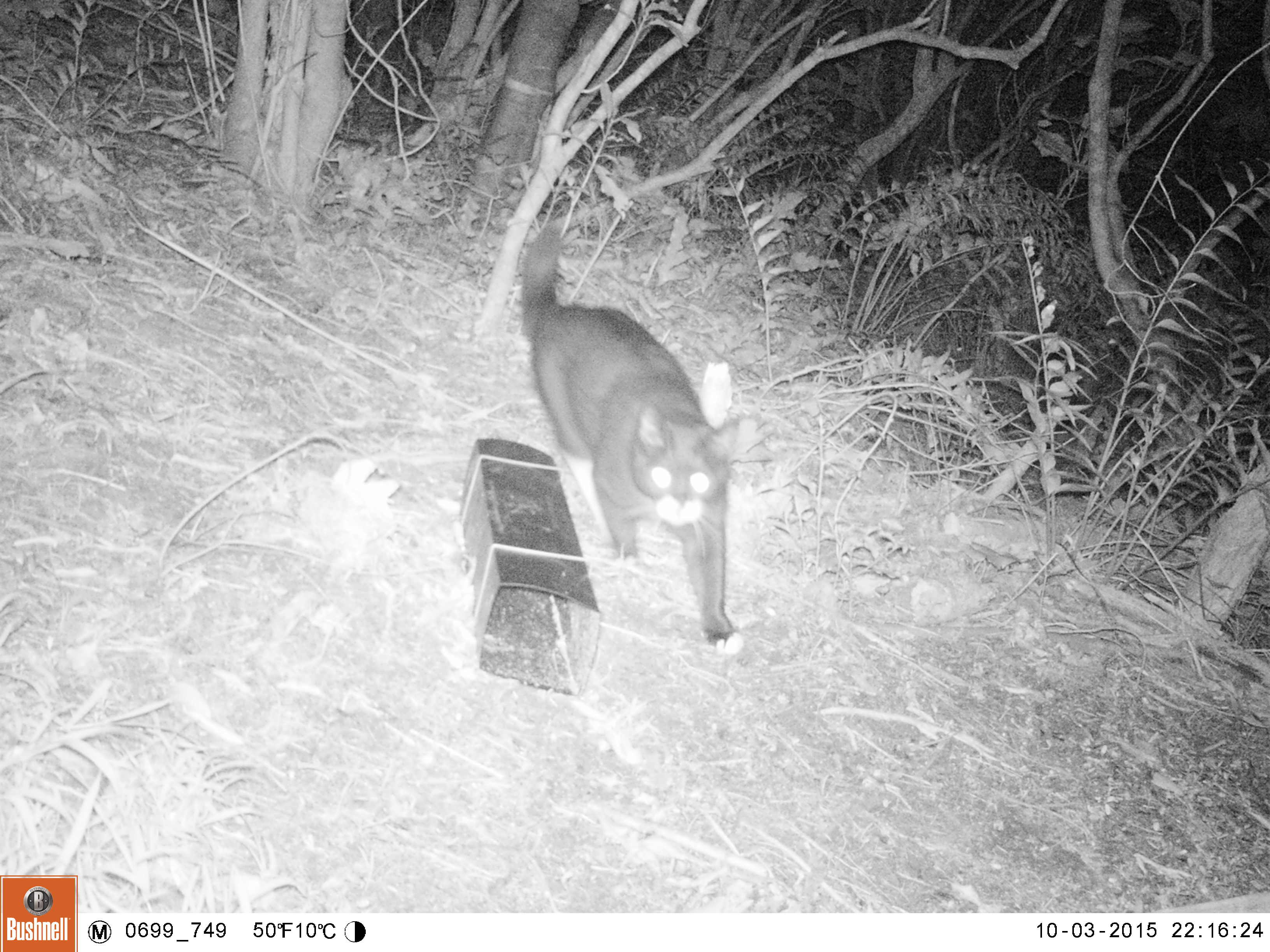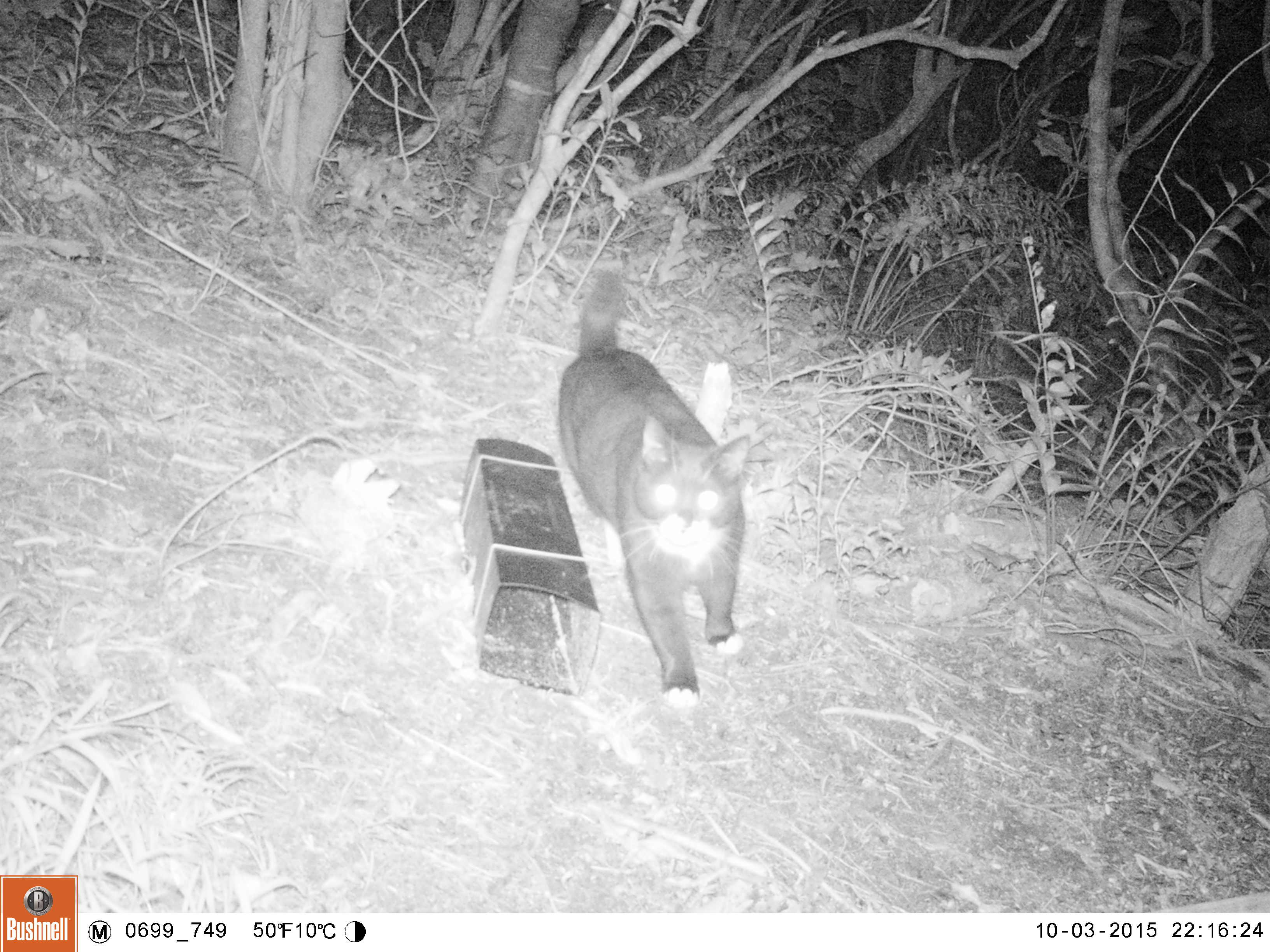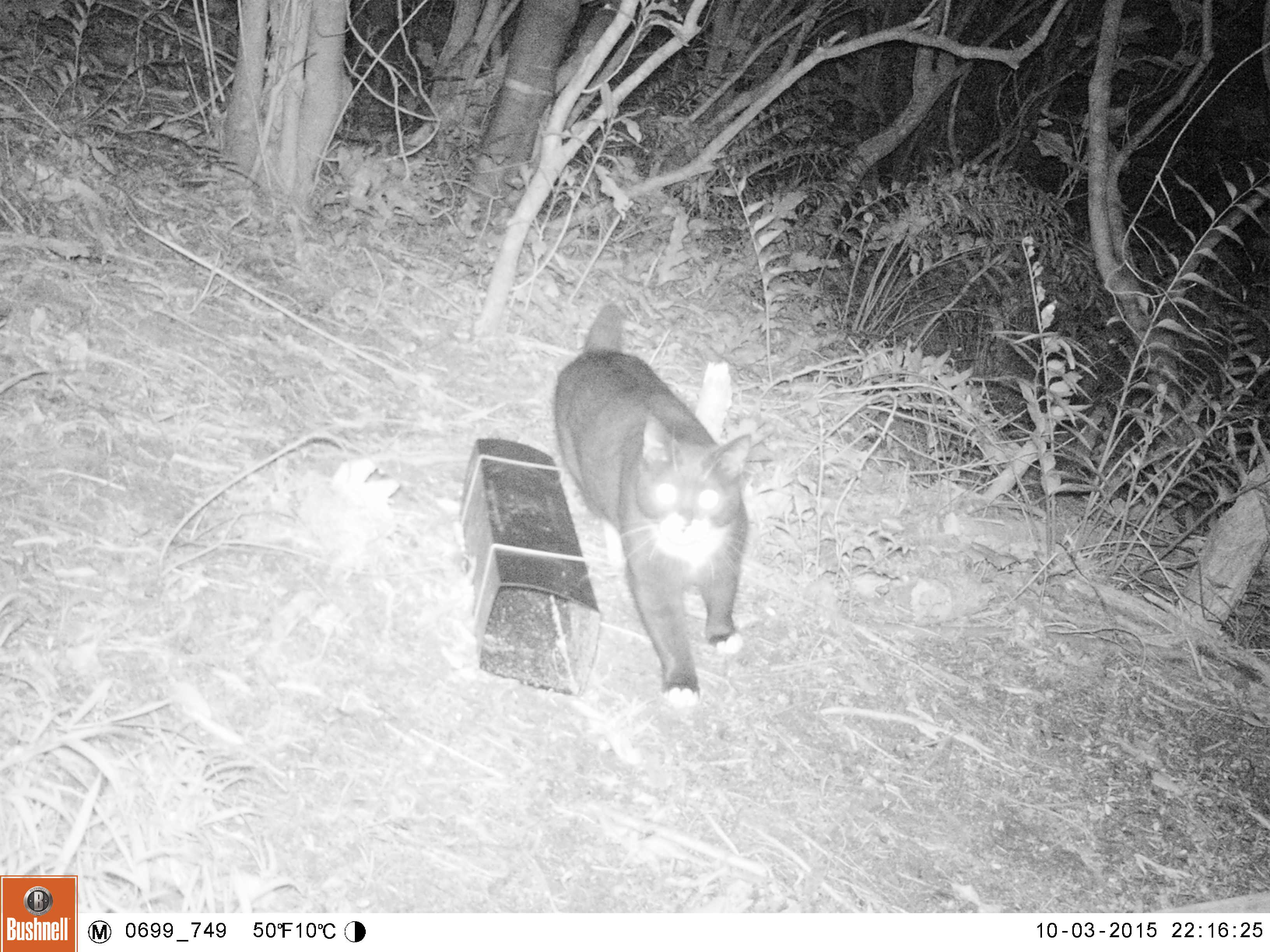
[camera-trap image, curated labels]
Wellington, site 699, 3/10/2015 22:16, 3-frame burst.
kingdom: Animalia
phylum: Chordata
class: Mammalia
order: Carnivora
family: Felidae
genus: Felis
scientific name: Felis catus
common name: cat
Cat (Felis catus).